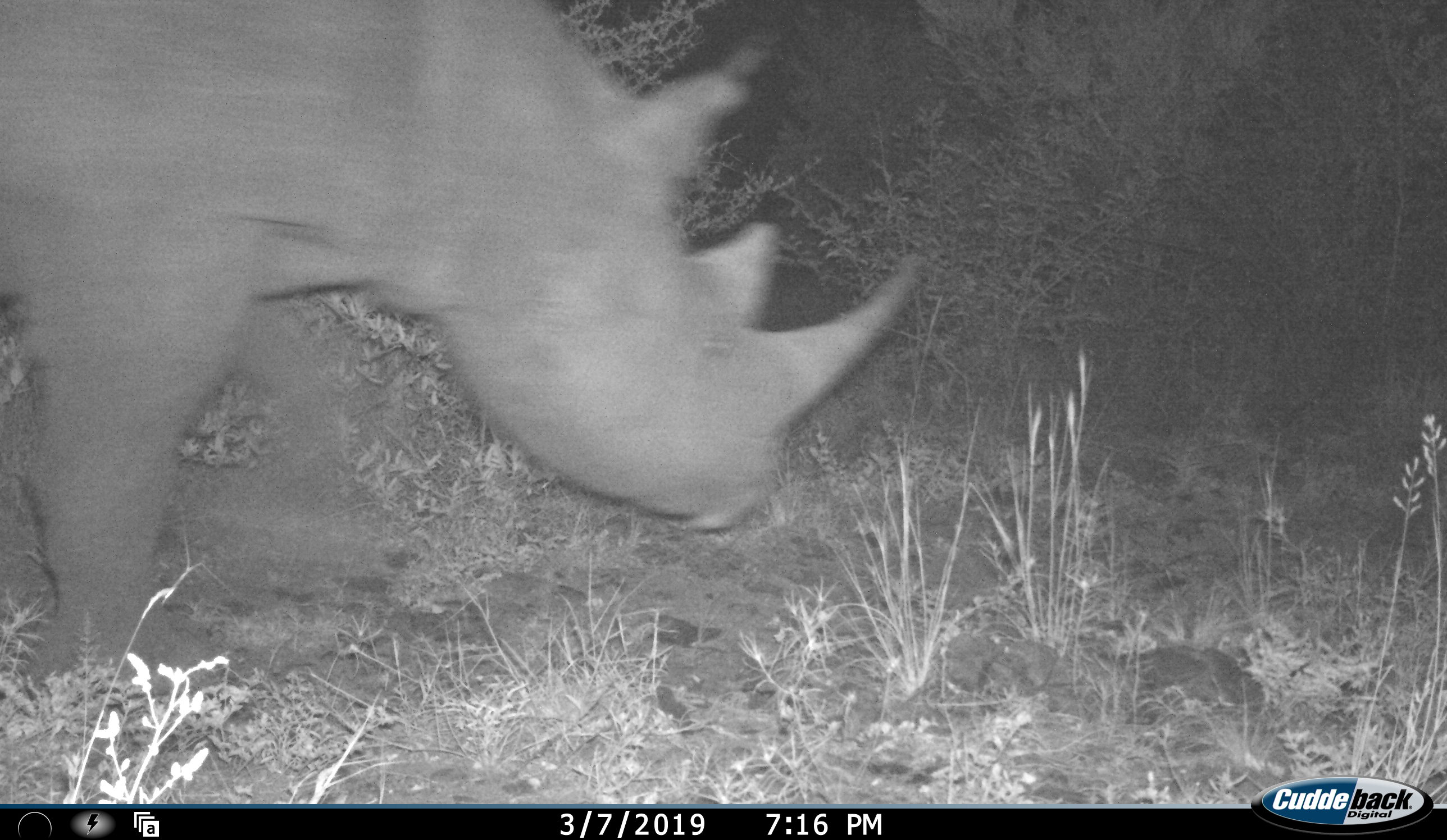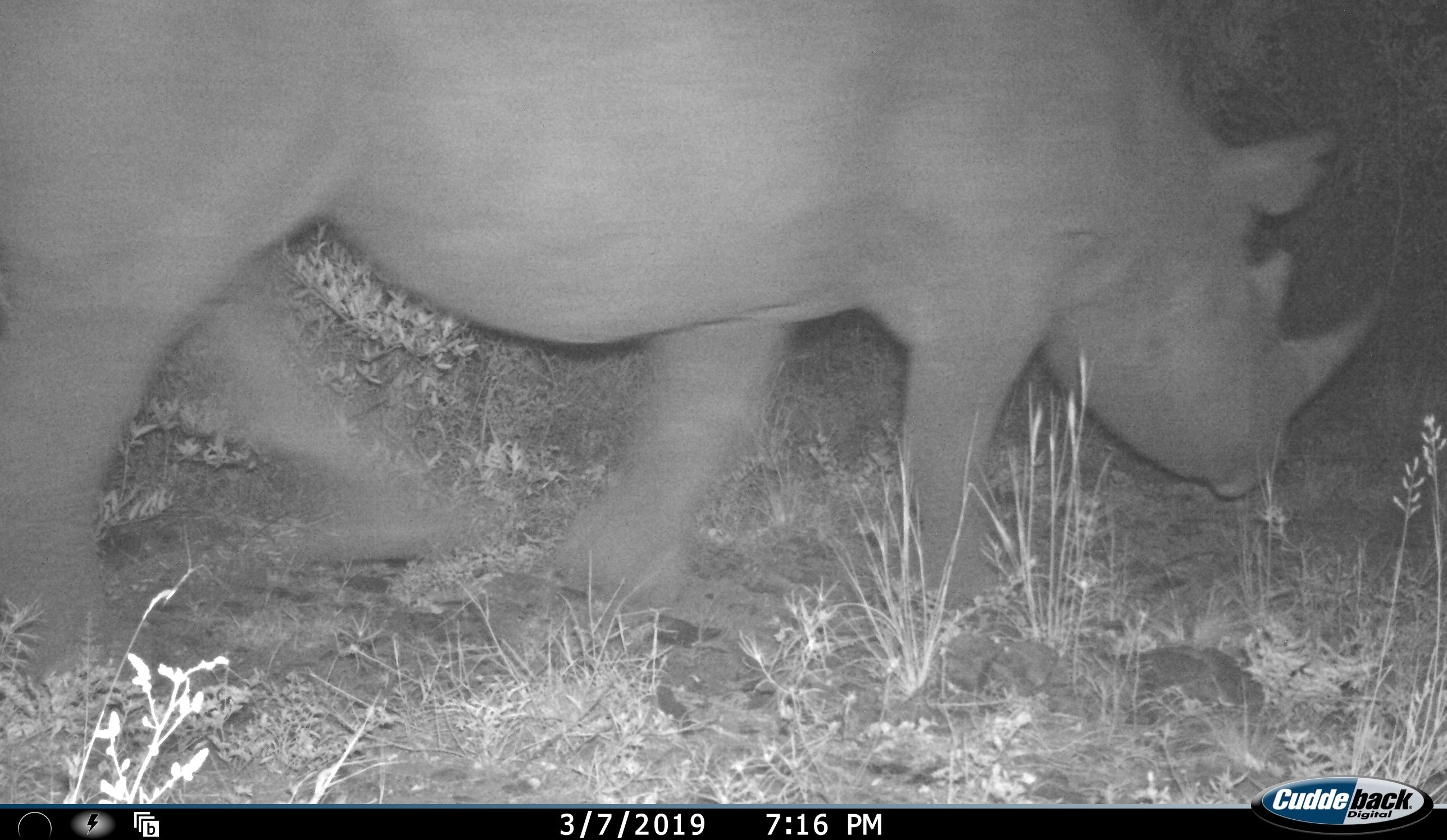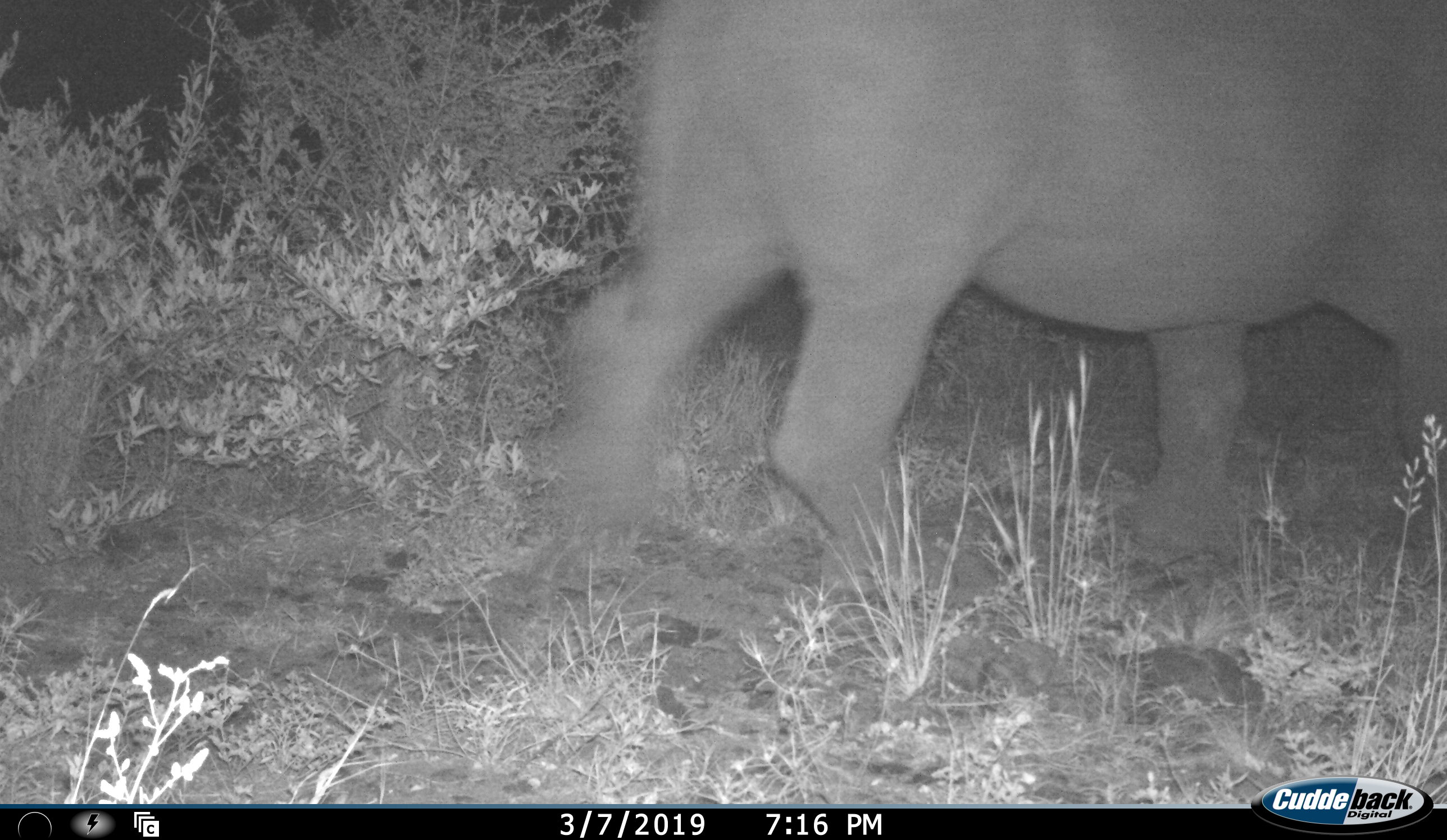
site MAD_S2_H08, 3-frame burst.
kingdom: Animalia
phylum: Chordata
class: Mammalia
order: Perissodactyla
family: Rhinocerotidae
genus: Diceros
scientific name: Diceros bicornis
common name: black rhinoceros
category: rhinocerosblack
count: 1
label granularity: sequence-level